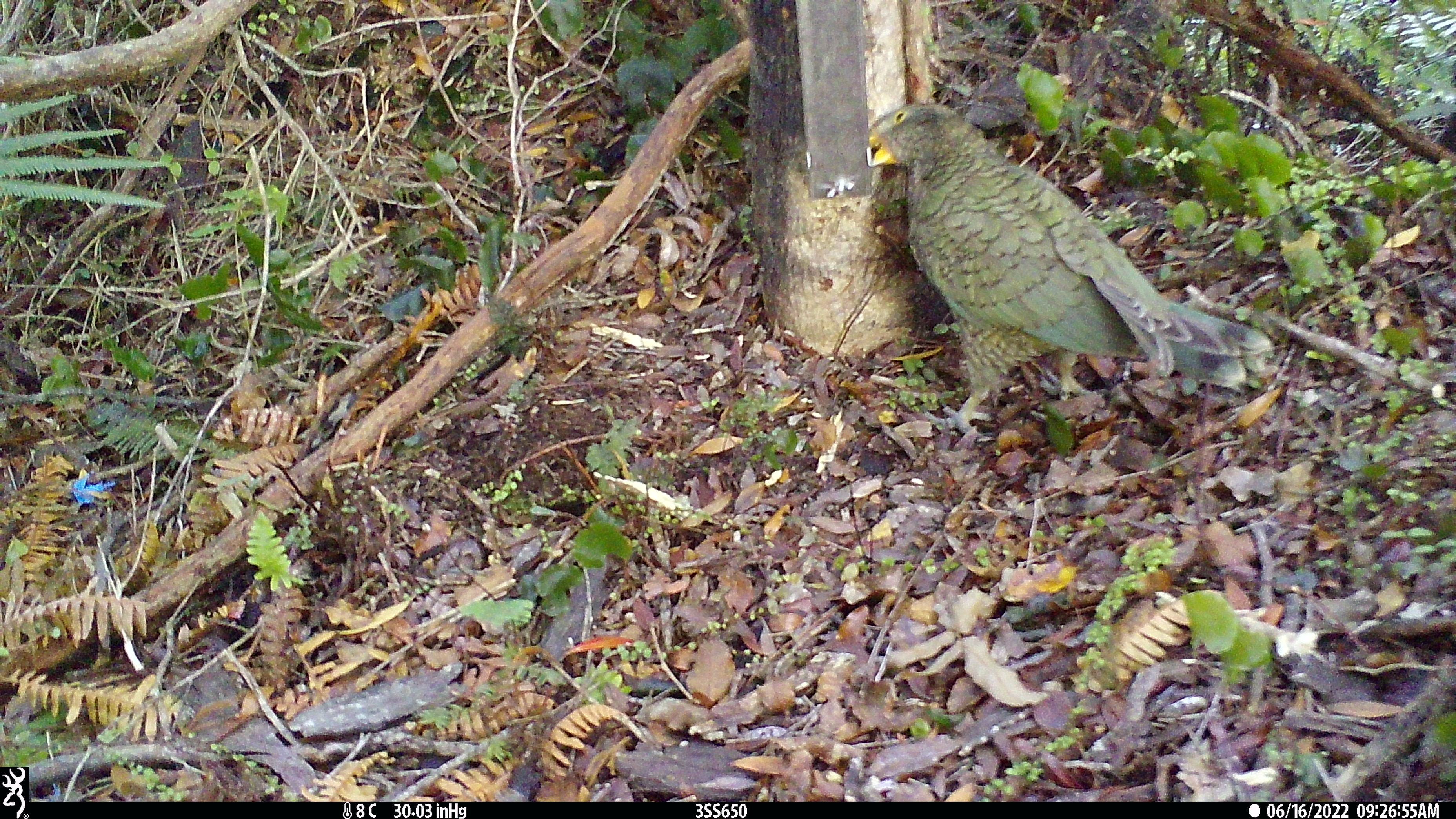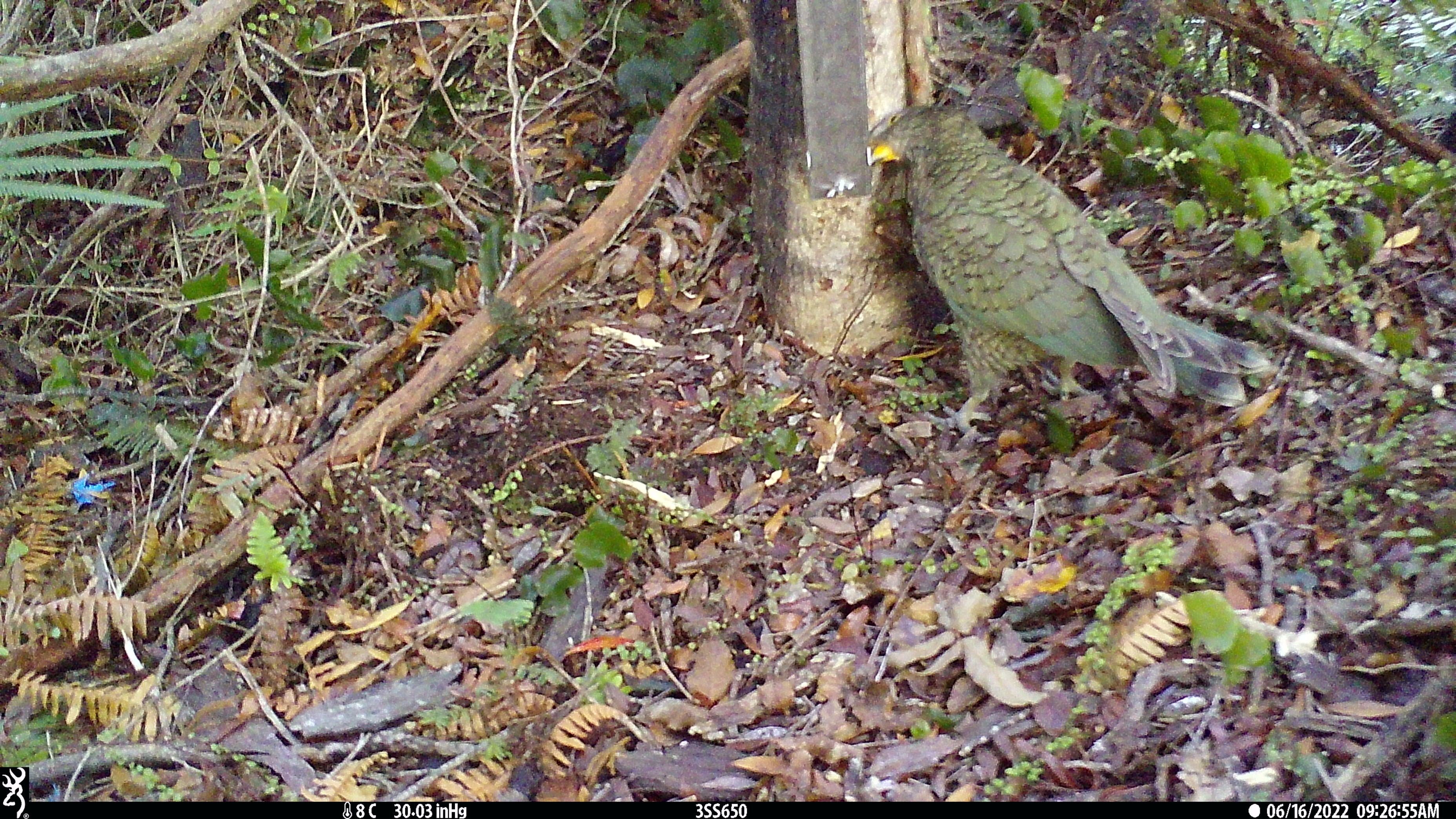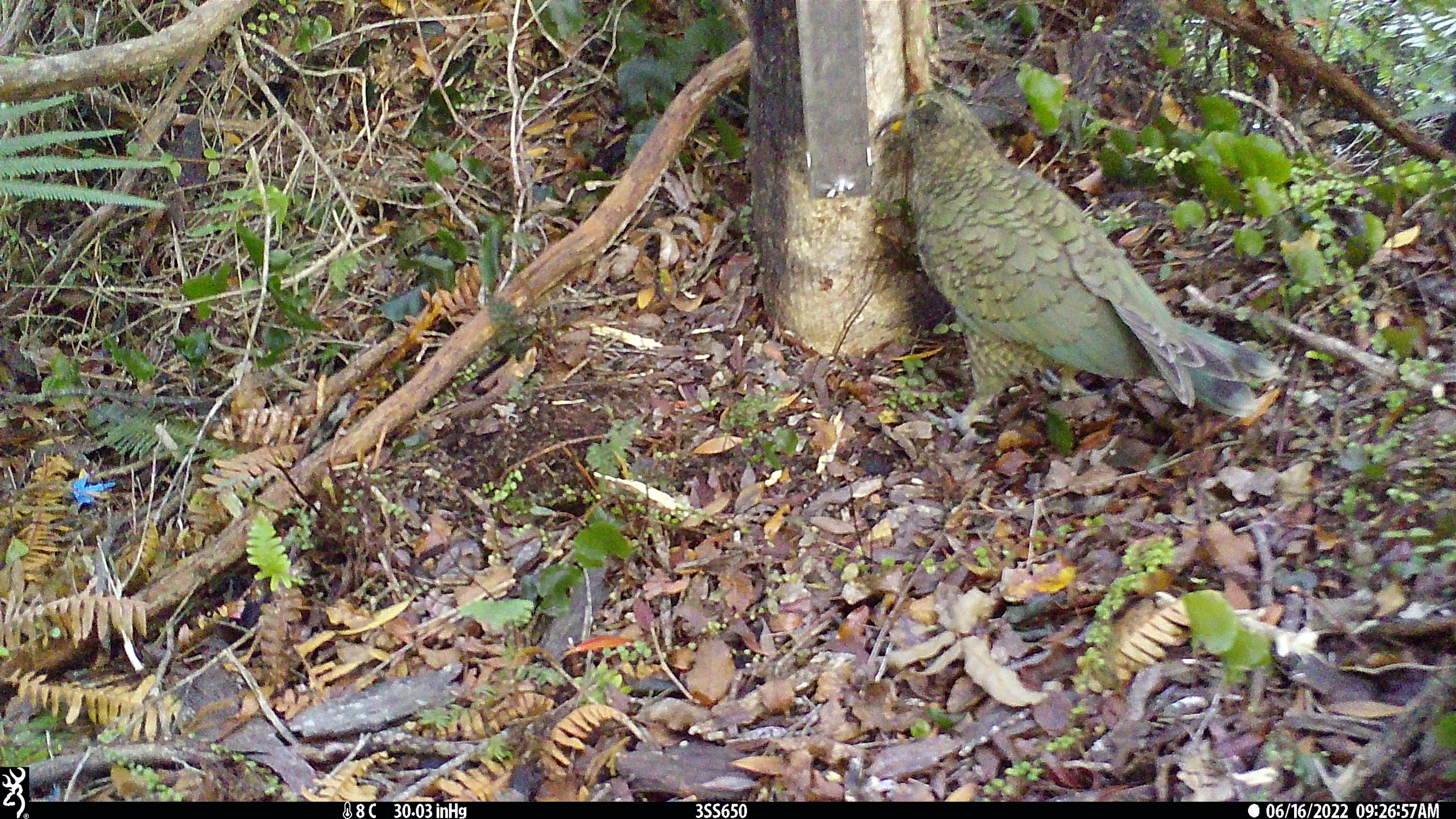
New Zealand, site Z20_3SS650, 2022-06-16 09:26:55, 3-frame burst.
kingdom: Animalia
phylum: Chordata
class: Aves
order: Psittaciformes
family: Strigopidae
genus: Nestor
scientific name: Nestor notabilis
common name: kea